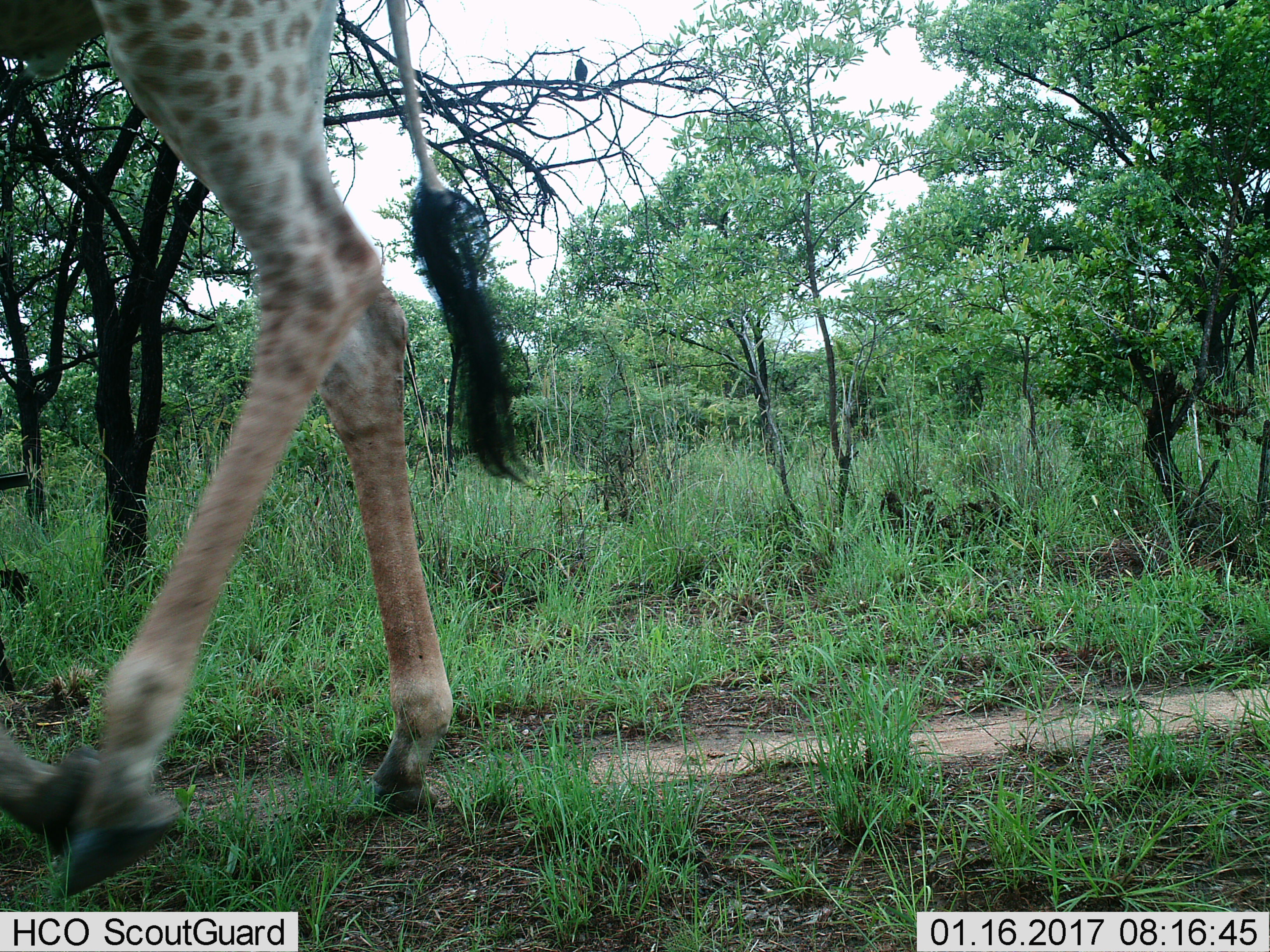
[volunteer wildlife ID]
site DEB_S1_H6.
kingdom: Animalia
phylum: Chordata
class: Mammalia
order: Artiodactyla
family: Giraffidae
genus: Giraffa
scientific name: Giraffa camelopardalis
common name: giraffe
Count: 1.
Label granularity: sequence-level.